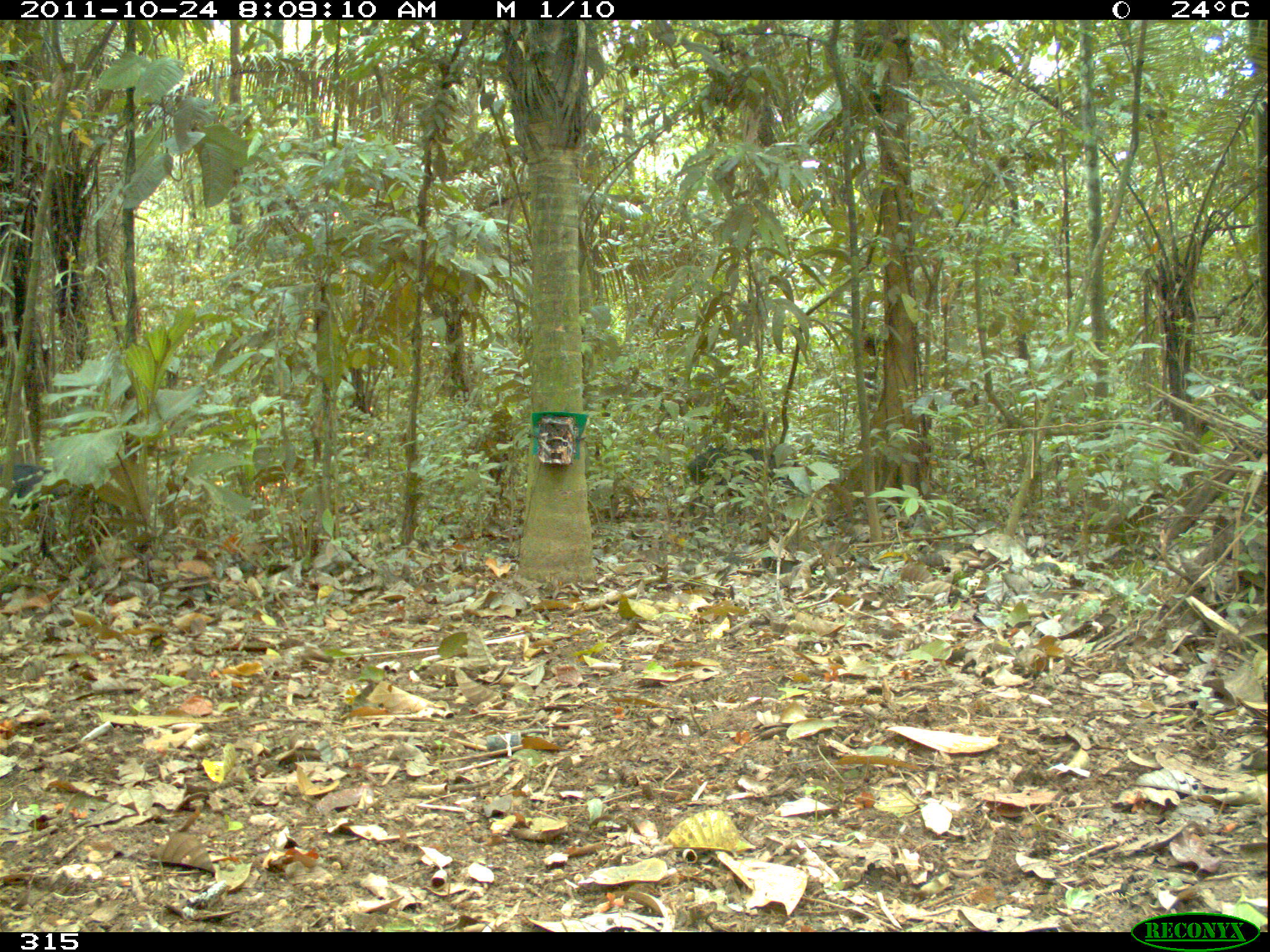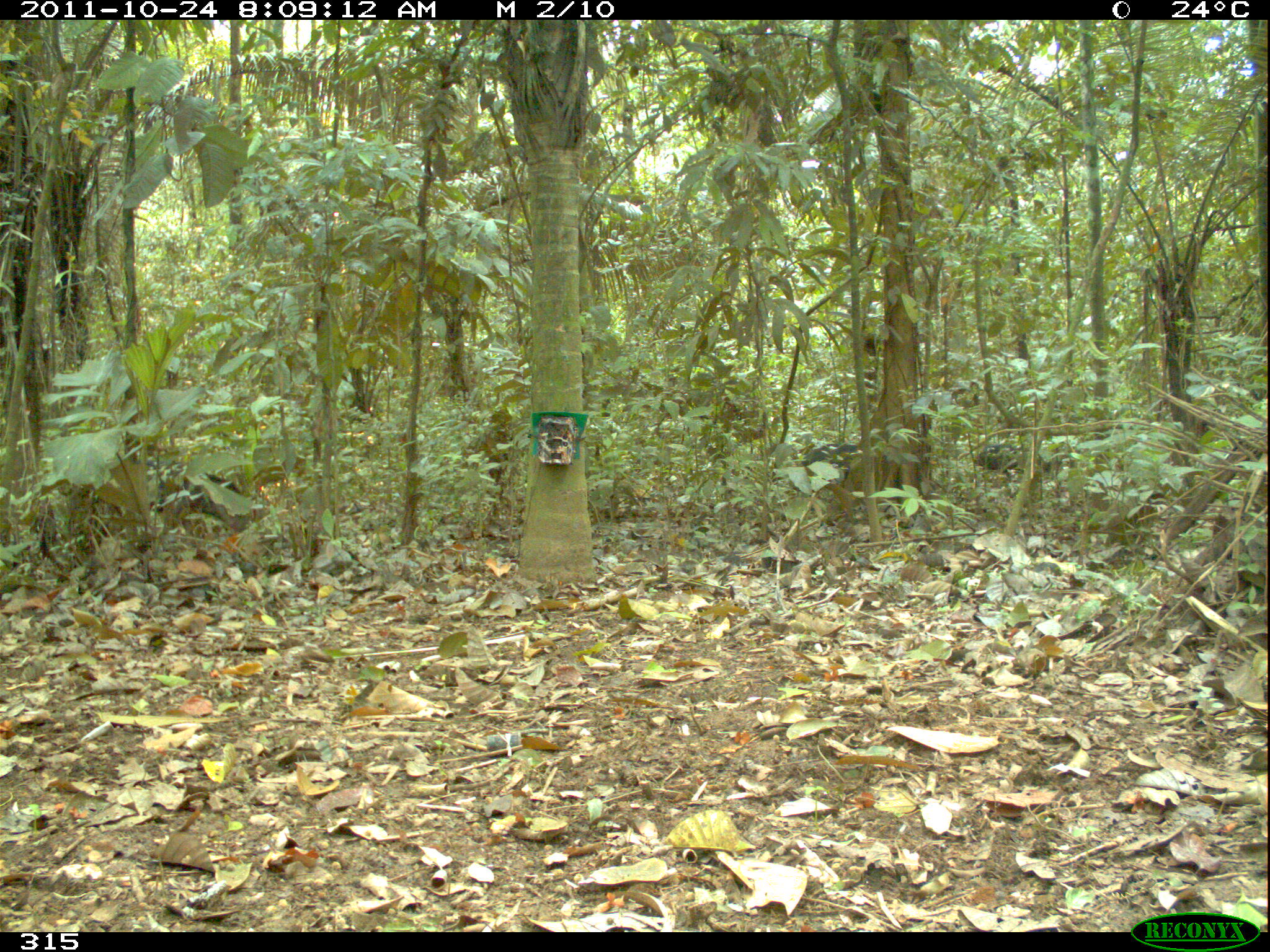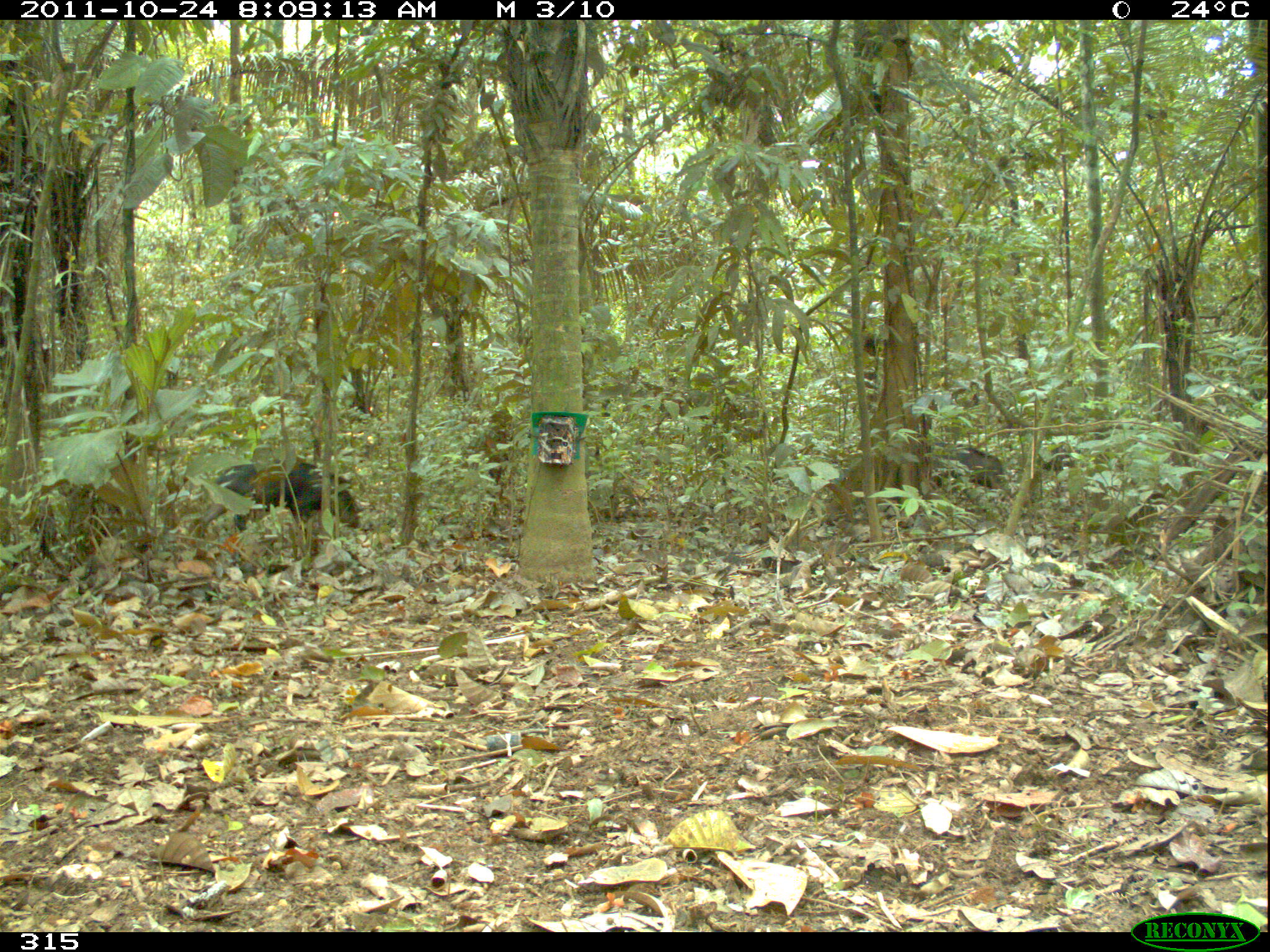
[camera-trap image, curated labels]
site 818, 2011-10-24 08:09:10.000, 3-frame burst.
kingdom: Animalia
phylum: Chordata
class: Mammalia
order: Artiodactyla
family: Tayassuidae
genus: Tayassu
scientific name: Tayassu pecari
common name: white-lipped peccary